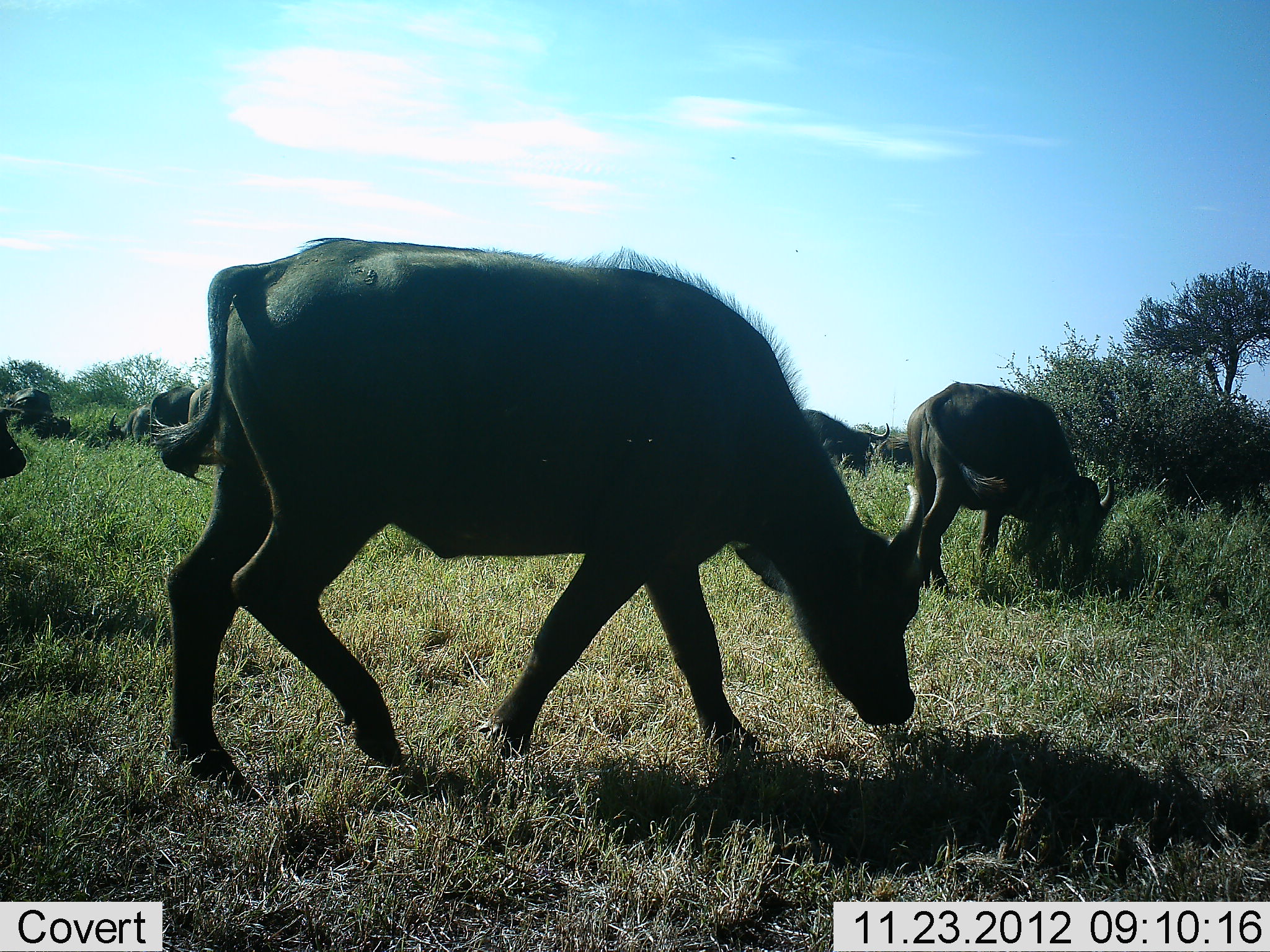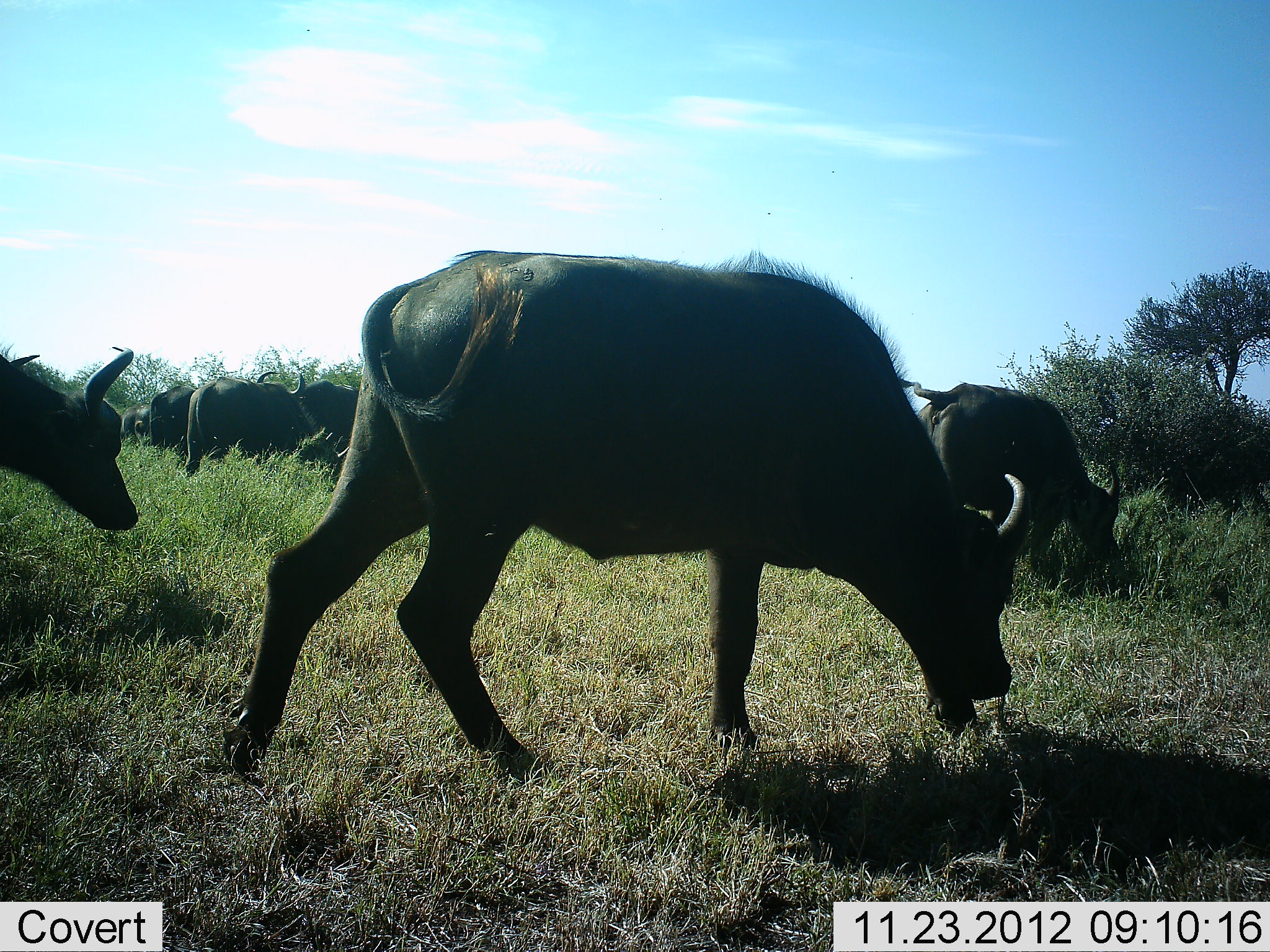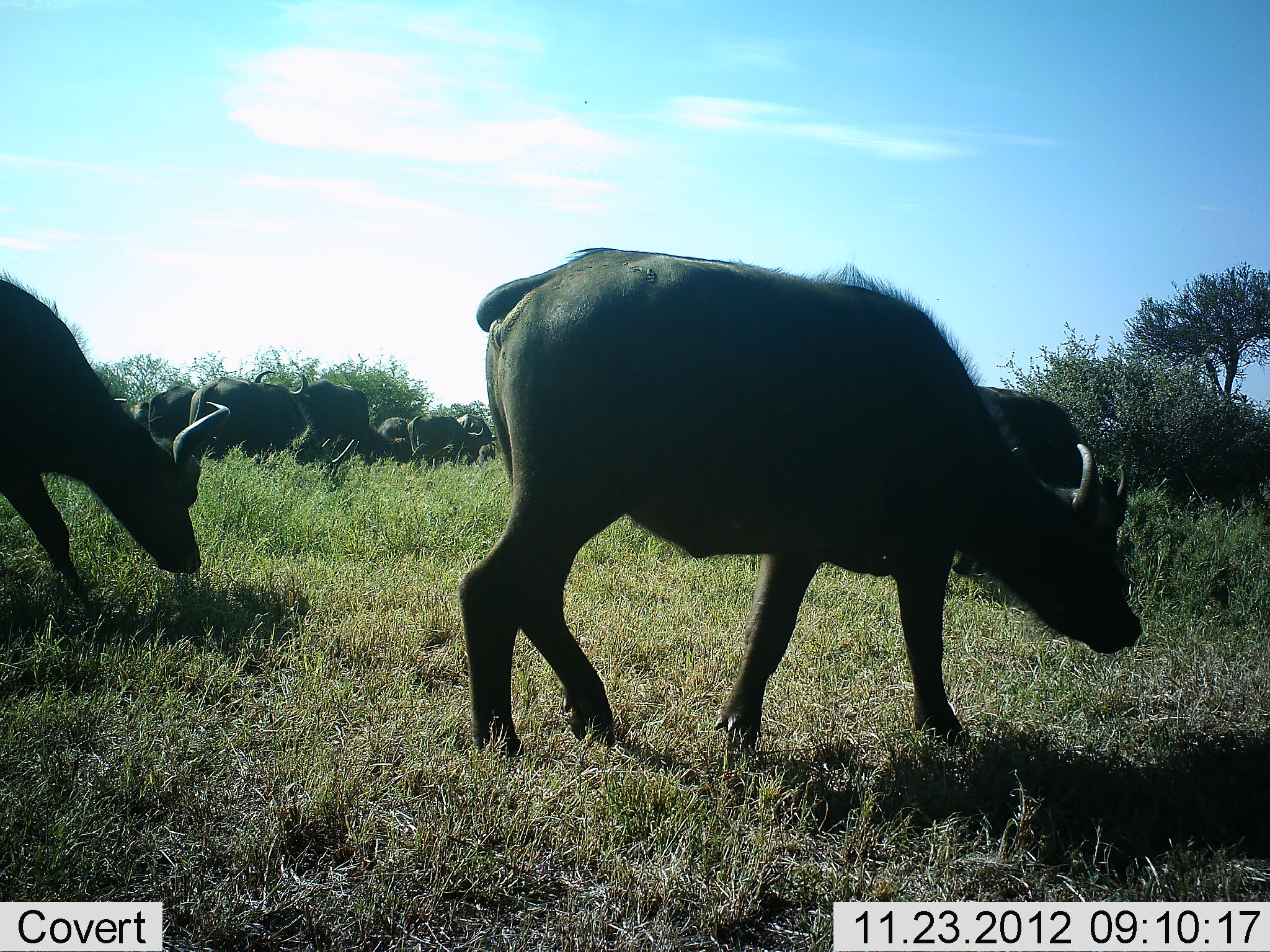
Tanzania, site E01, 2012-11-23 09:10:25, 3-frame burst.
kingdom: Animalia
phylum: Chordata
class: Mammalia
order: Artiodactyla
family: Bovidae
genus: Syncerus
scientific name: Syncerus caffer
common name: cape buffalo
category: buffalo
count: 7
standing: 19%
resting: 0%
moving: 32%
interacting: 3%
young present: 6%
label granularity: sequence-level